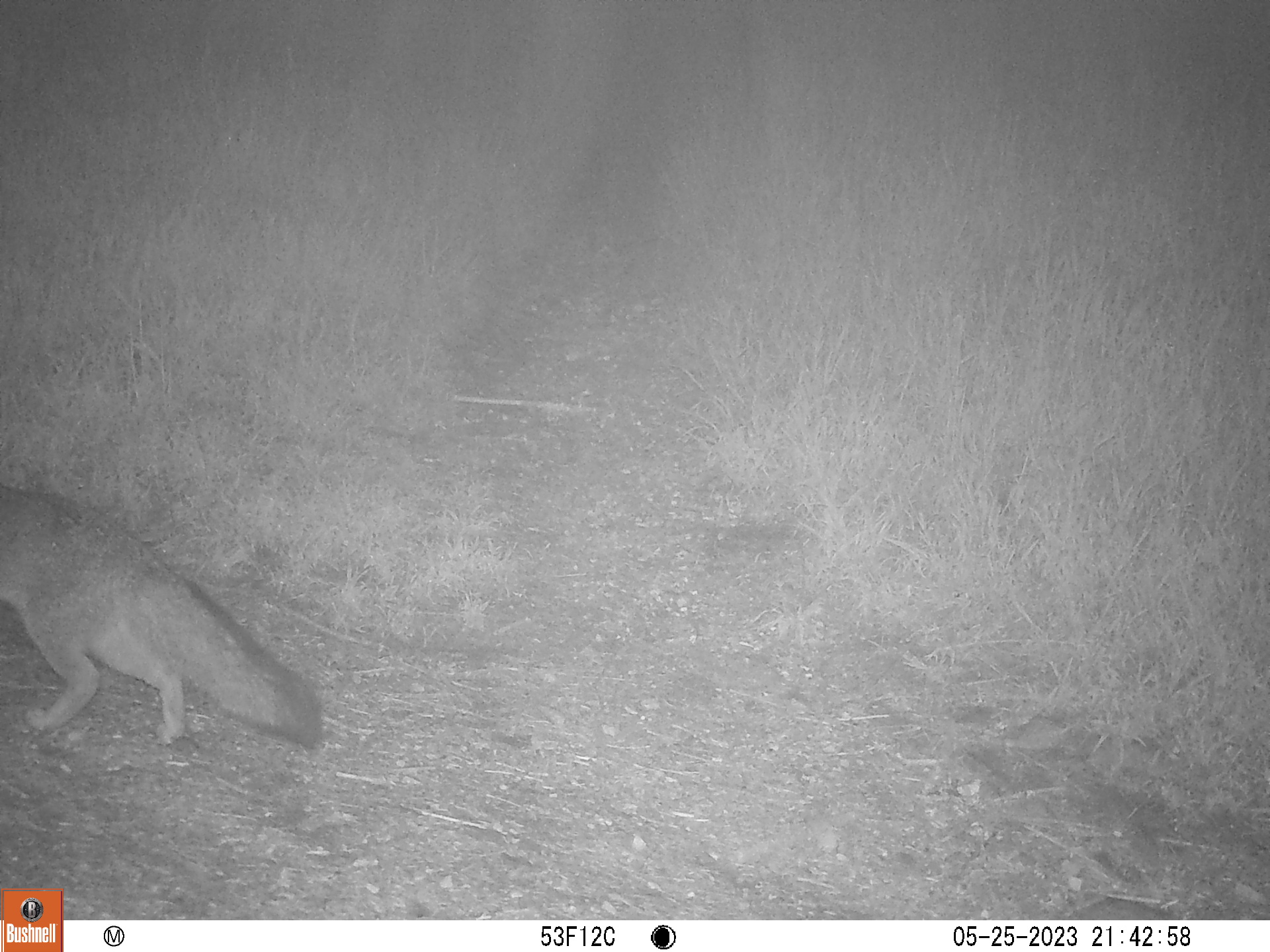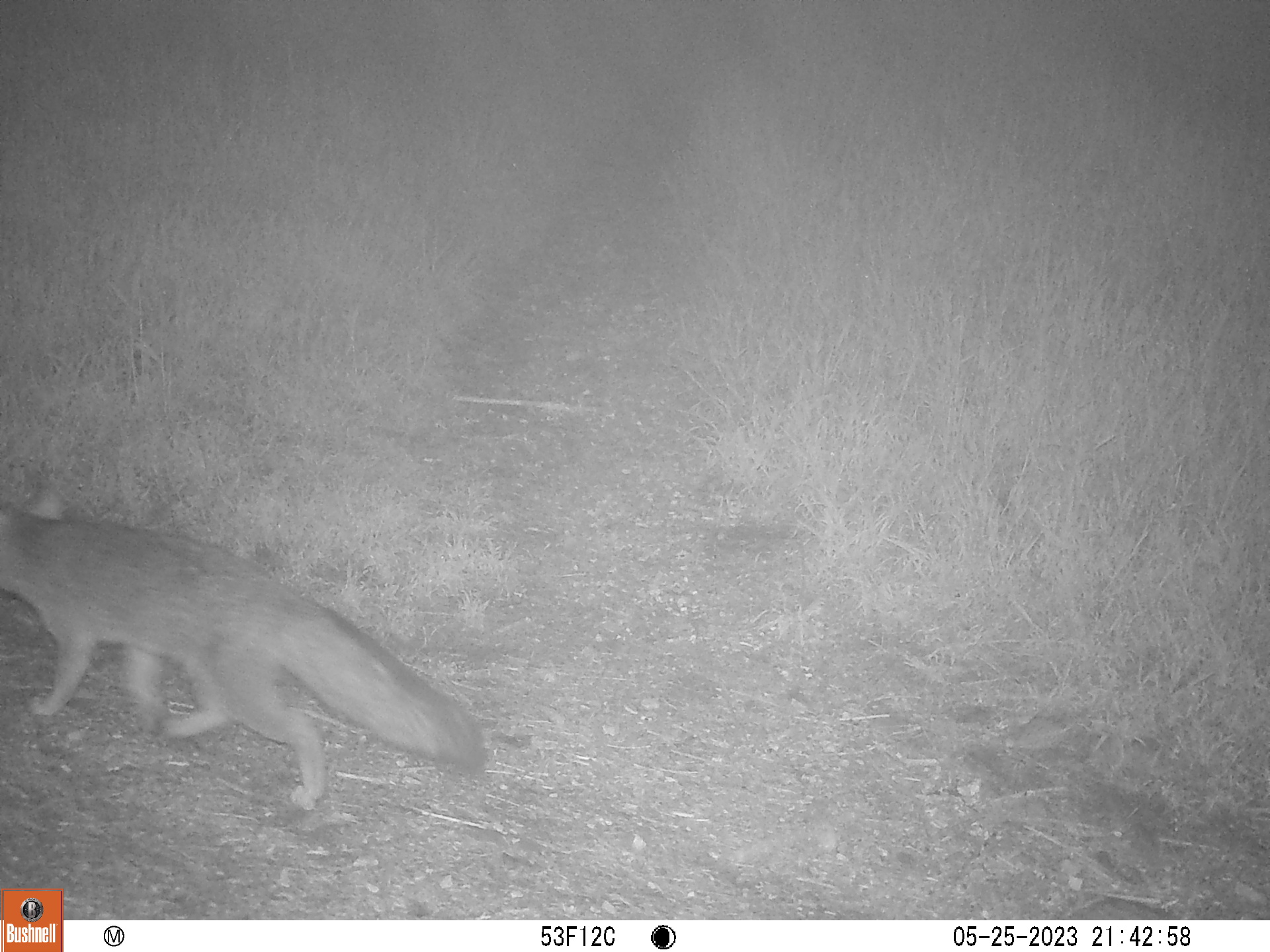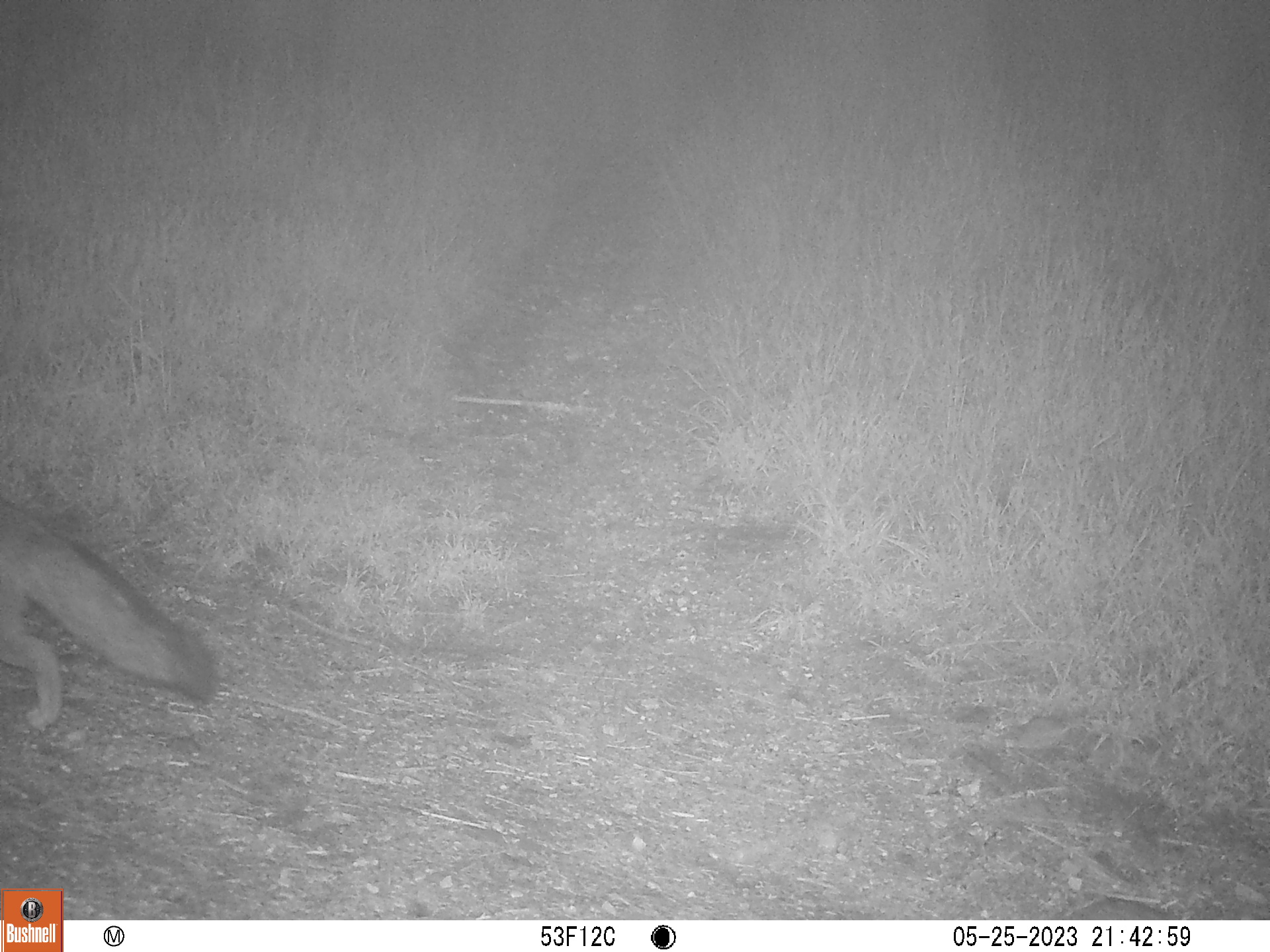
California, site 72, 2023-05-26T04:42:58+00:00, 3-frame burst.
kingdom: Animalia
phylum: Chordata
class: Mammalia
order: Carnivora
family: Canidae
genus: Urocyon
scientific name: Urocyon cinereoargenteus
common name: gray fox